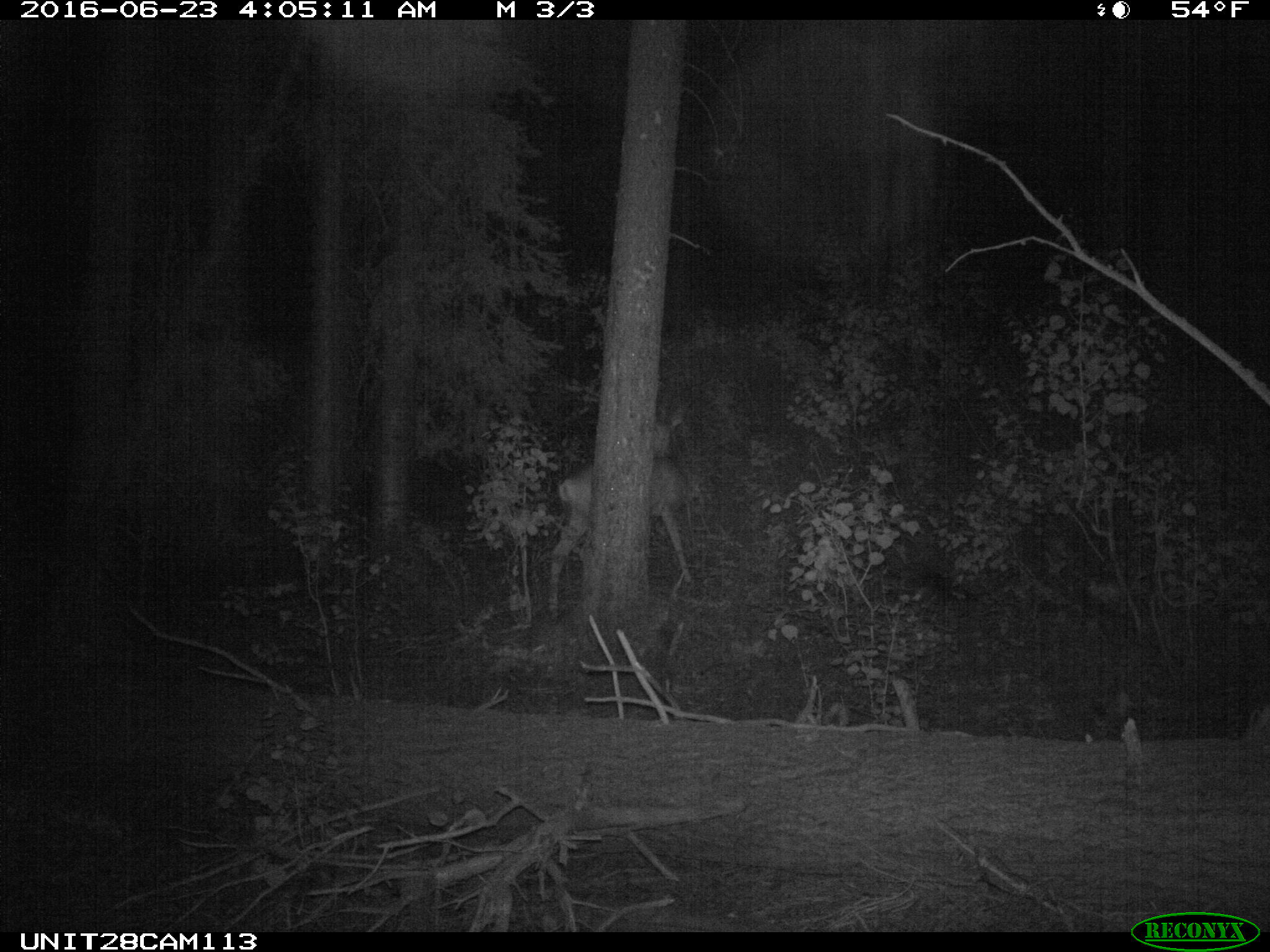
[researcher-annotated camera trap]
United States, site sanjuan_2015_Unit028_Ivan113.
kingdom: Animalia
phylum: Chordata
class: Mammalia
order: Artiodactyla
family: Cervidae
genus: Odocoileus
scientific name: Odocoileus hemionus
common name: mule deer